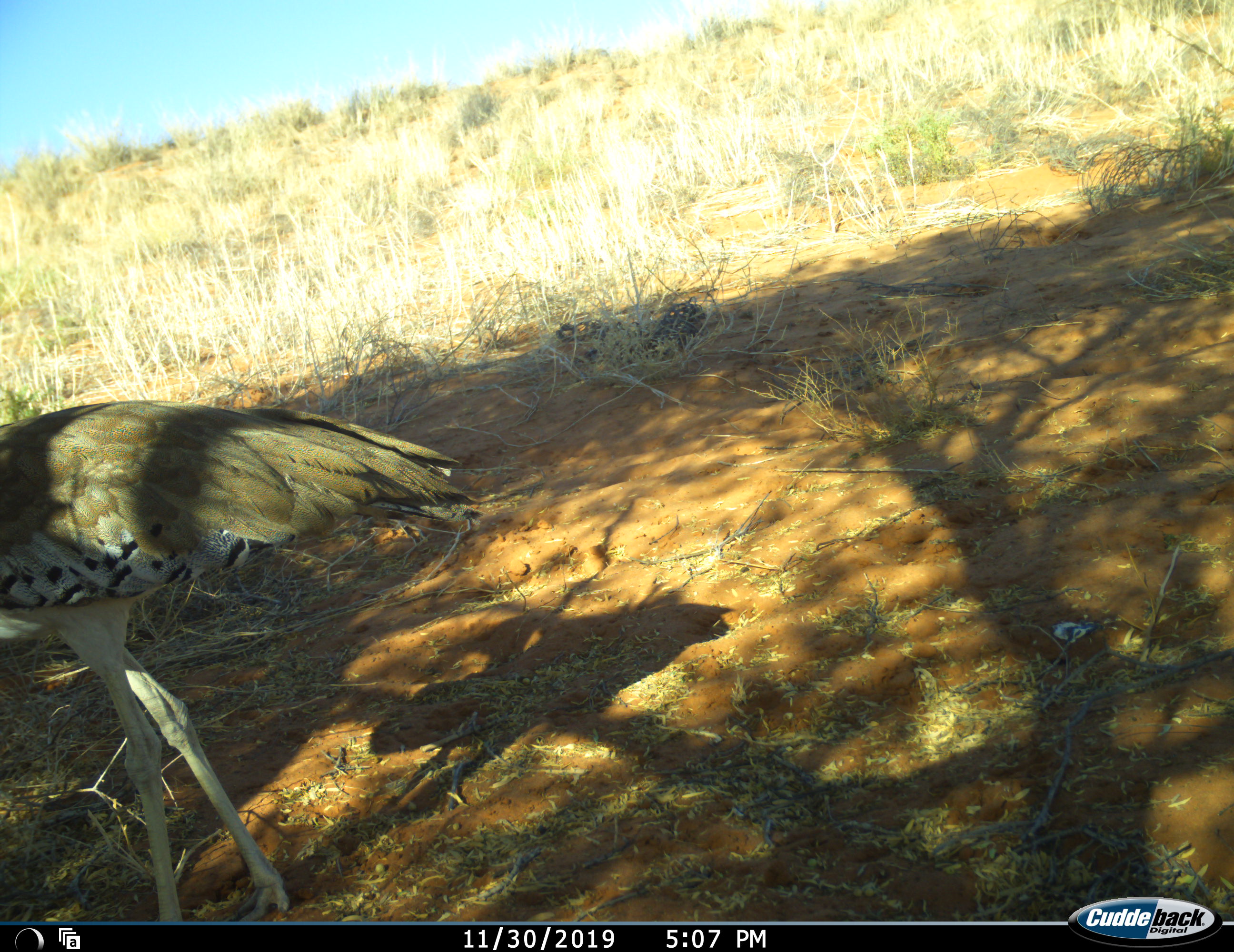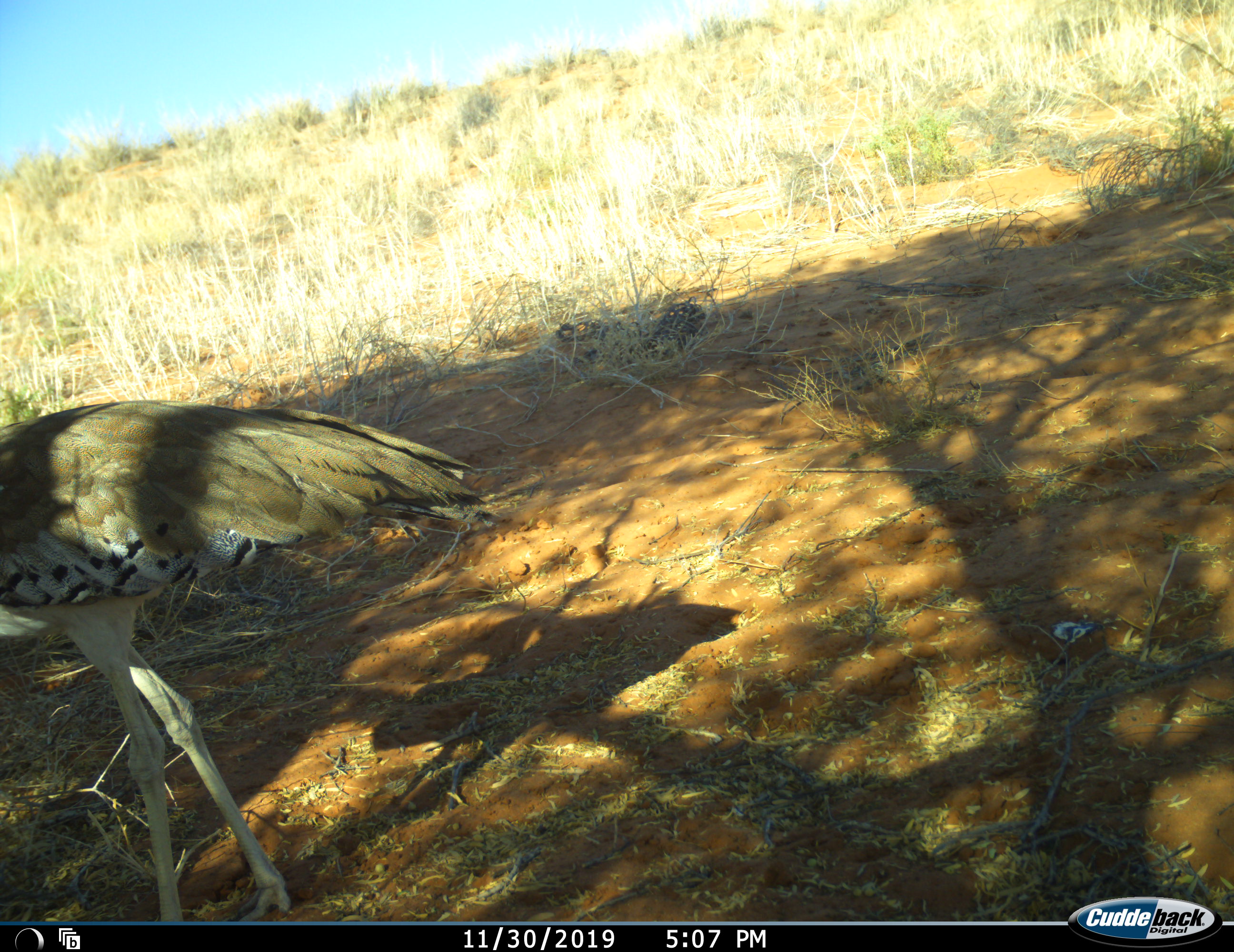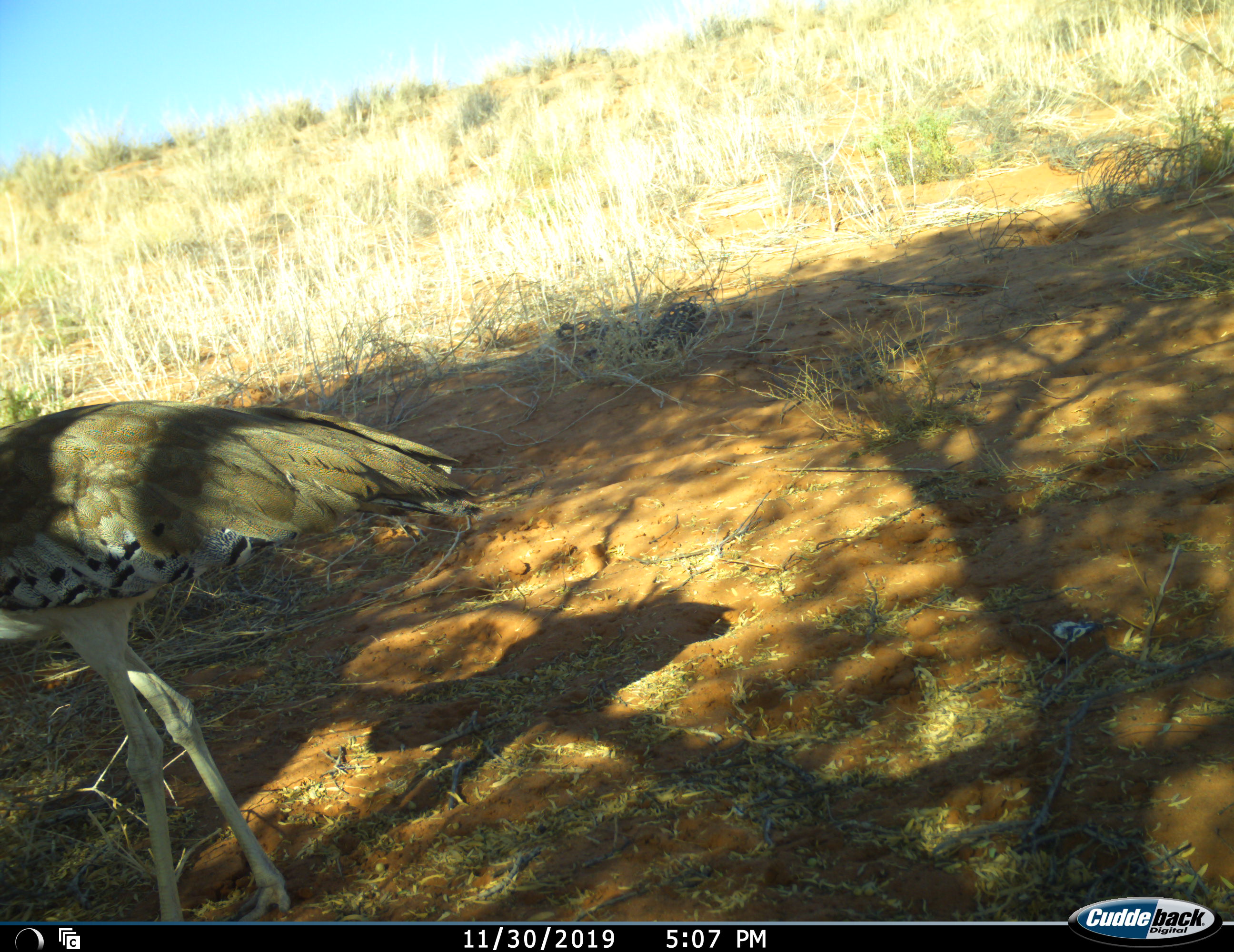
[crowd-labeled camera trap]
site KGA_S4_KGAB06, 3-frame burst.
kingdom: Animalia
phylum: Chordata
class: Aves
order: Otidiformes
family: Otididae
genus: Ardeotis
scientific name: Ardeotis kori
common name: kori bustard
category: bustardkori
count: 1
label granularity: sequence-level